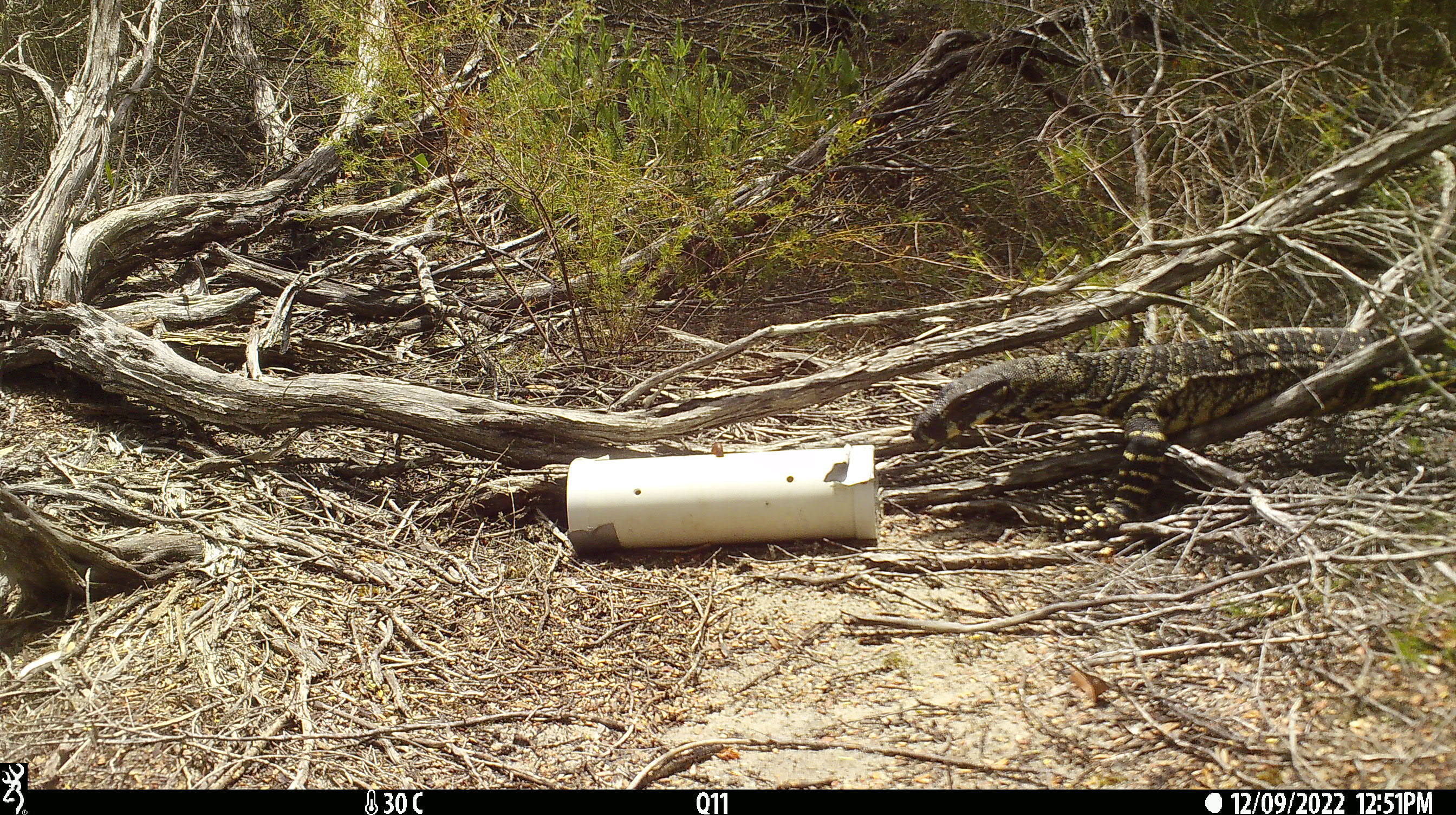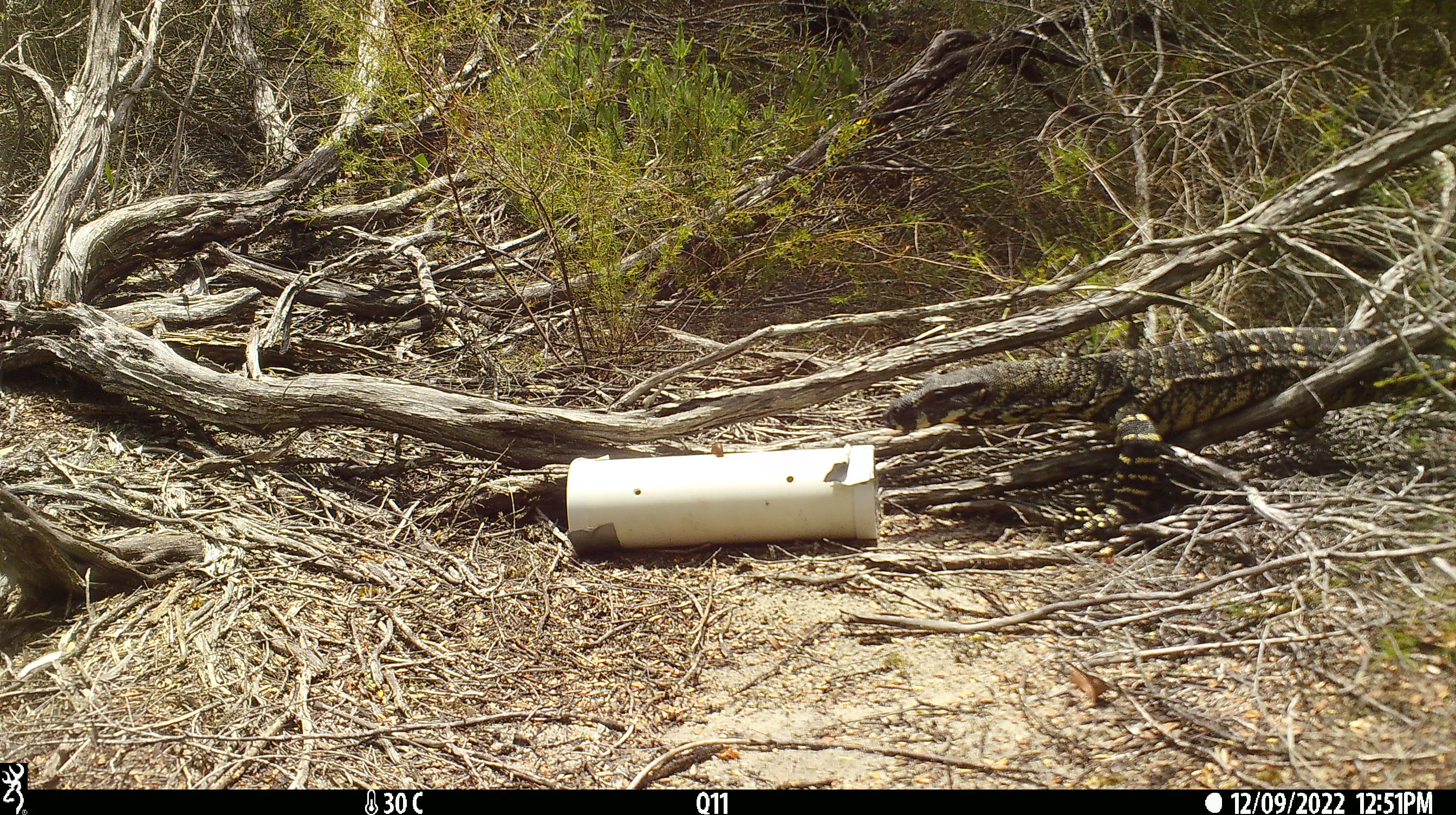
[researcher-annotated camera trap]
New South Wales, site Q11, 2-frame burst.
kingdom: Animalia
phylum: Chordata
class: Reptilia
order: Squamata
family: Varanidae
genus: Varanus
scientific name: Varanus varius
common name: lace monitor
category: goanna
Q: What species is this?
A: Goanna (lace monitor) (Varanus varius).